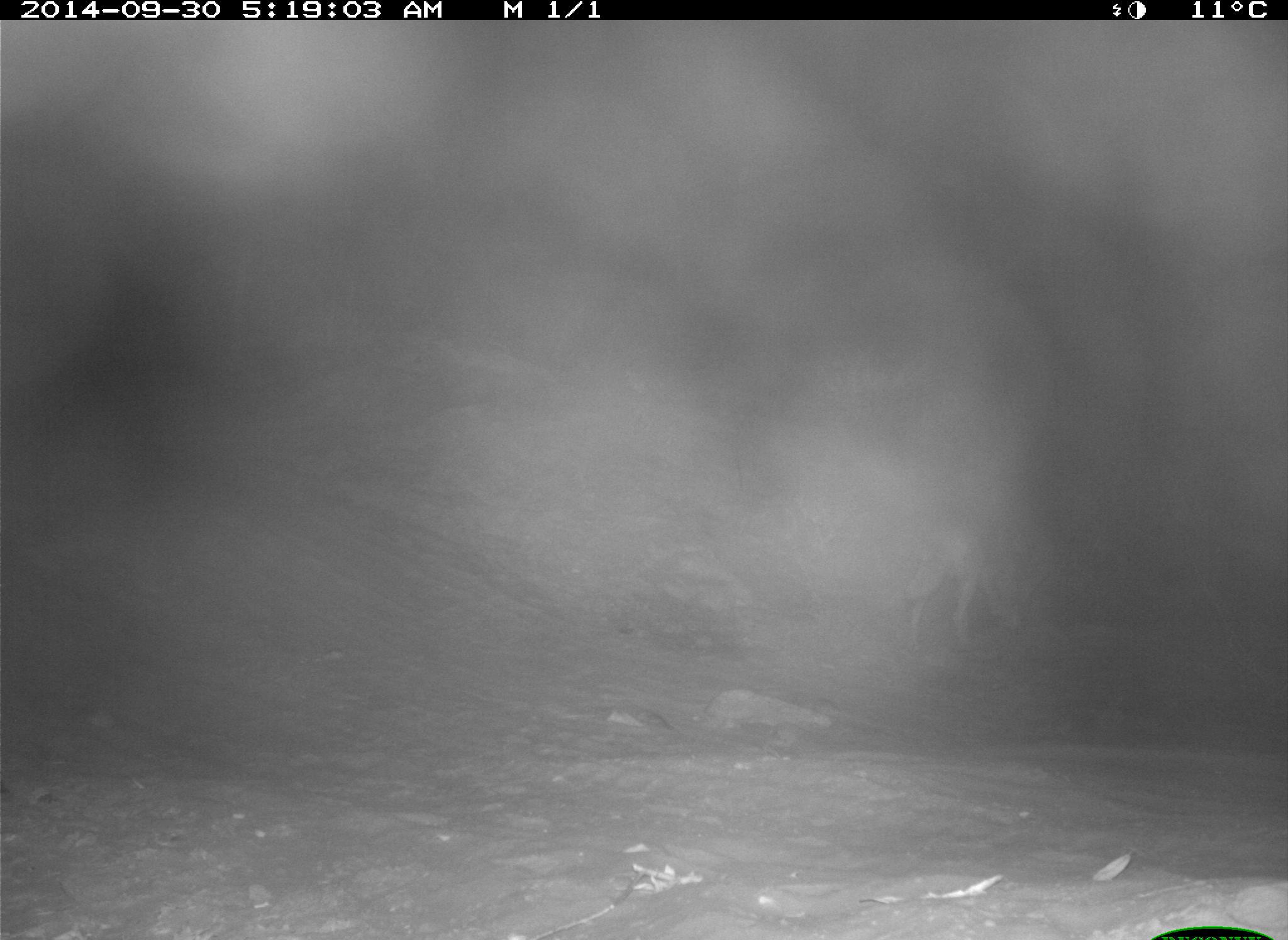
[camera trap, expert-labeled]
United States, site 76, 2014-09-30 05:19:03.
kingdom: Animalia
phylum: Chordata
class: Mammalia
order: Carnivora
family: Canidae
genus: Canis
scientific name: Canis latrans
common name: coyote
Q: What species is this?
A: Coyote (Canis latrans).